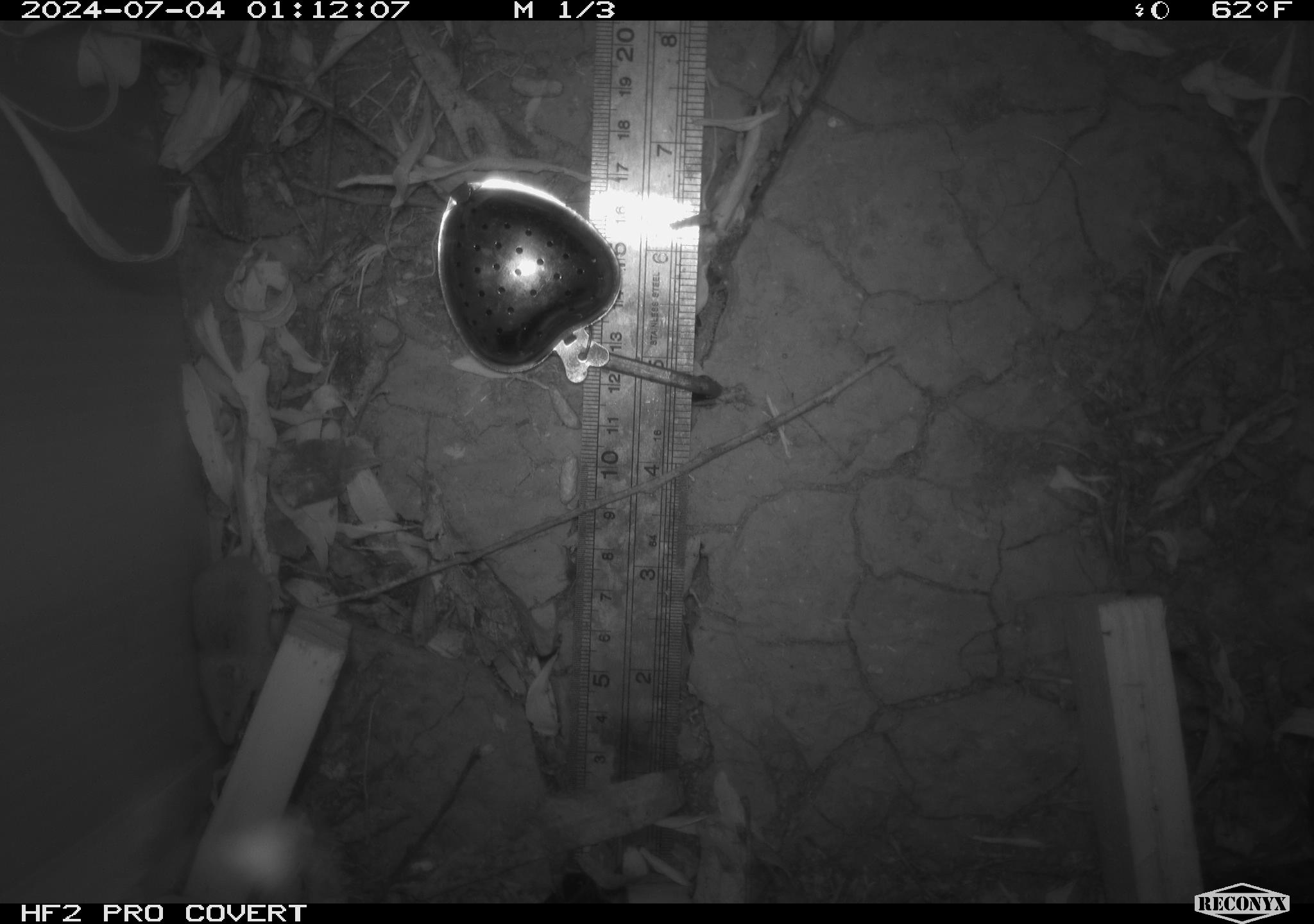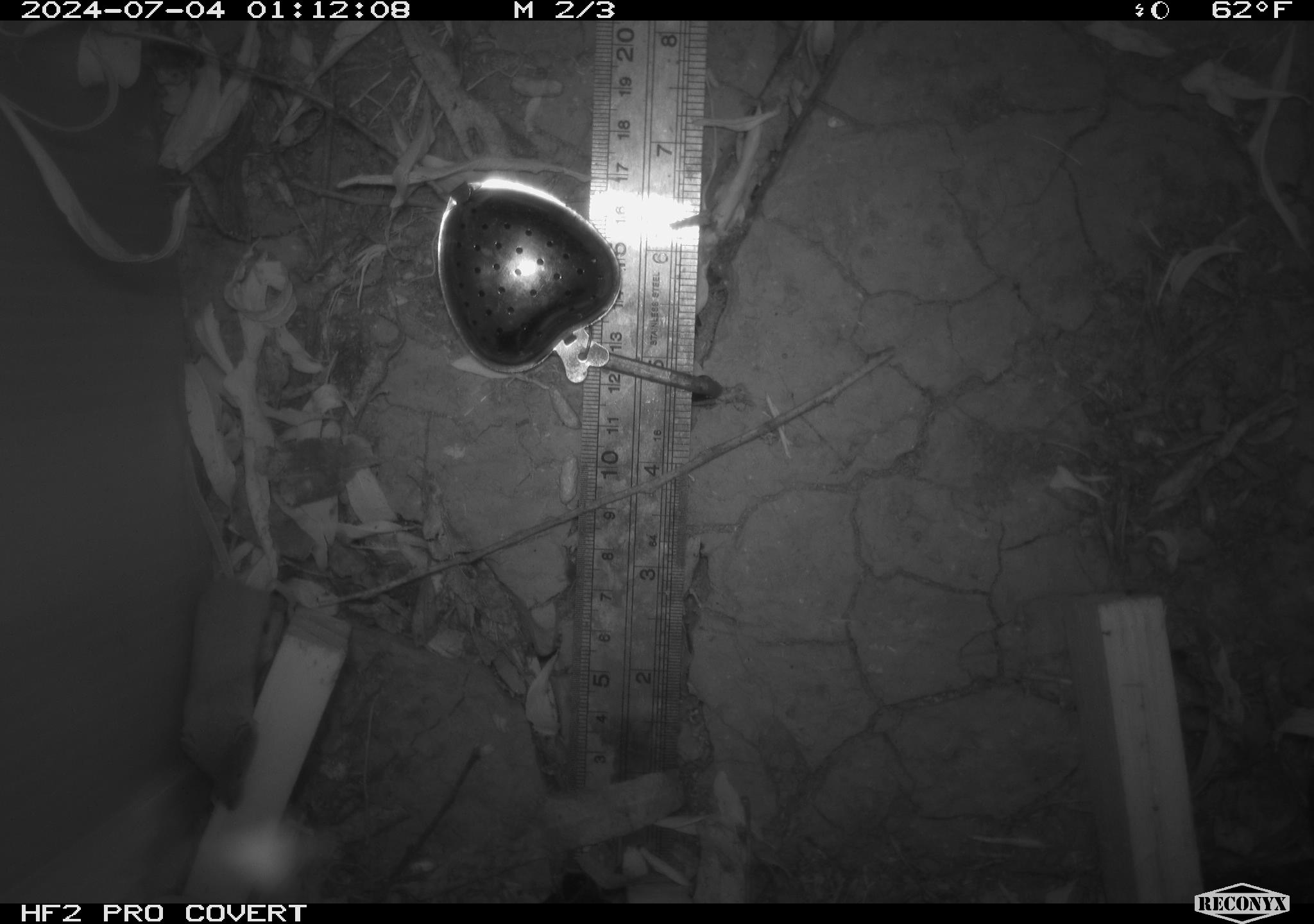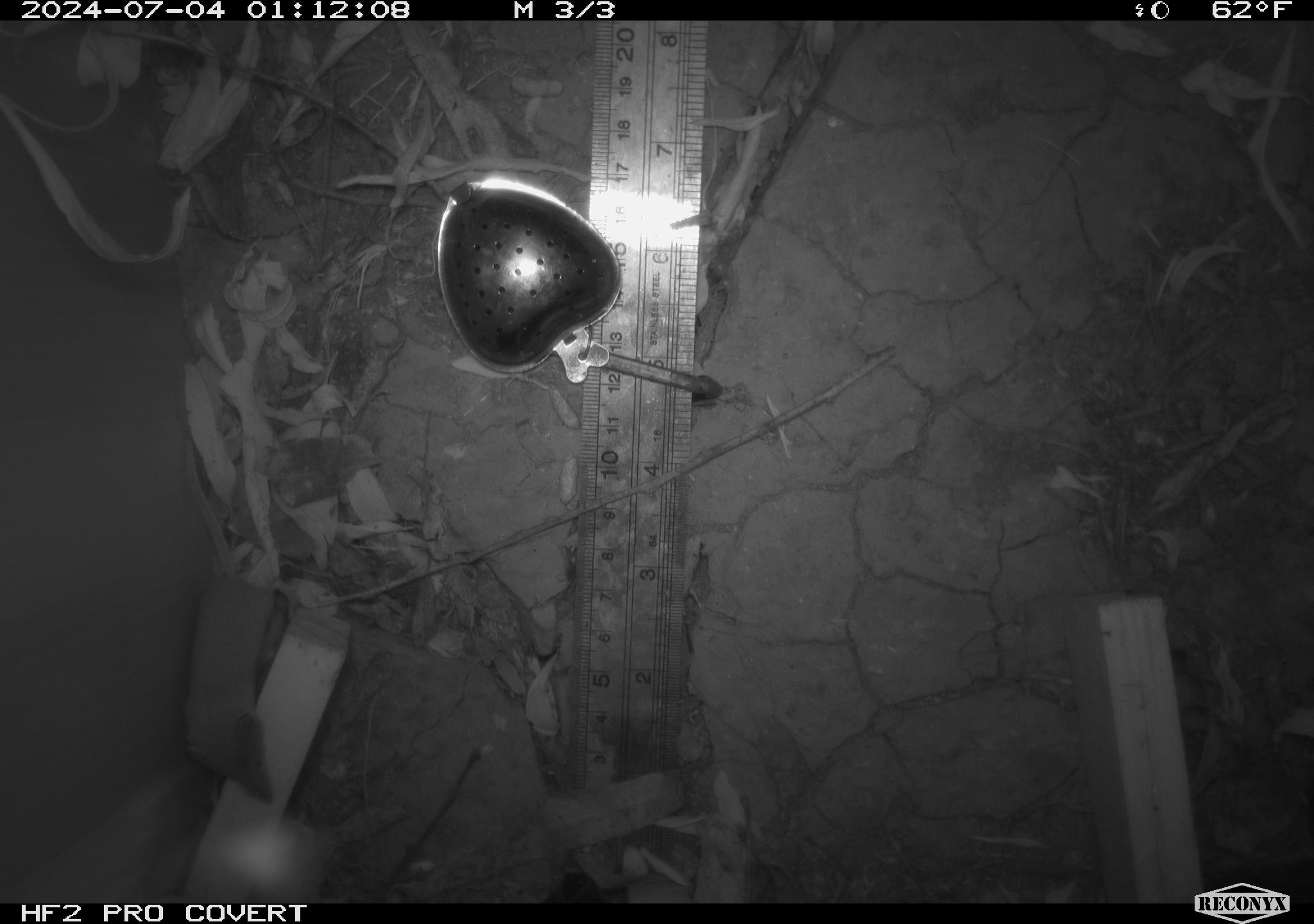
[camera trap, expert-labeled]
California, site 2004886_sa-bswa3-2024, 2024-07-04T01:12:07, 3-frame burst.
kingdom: Animalia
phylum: Chordata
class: Mammalia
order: Rodentia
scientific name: Rodentia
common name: mouse species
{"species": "mouse species (Rodentia)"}